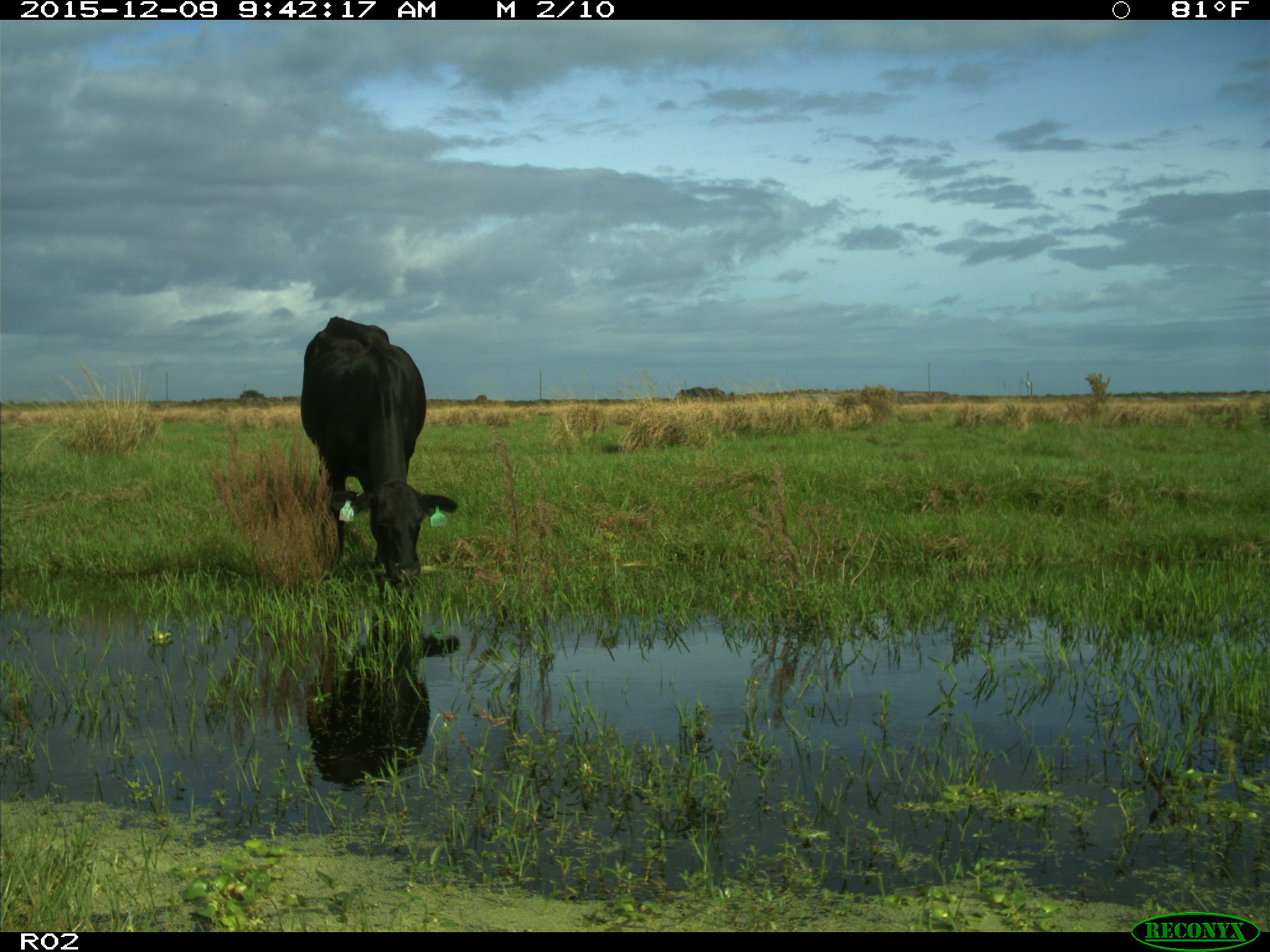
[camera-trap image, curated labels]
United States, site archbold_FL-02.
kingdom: Animalia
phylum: Chordata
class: Mammalia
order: Artiodactyla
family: Bovidae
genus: Bos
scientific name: Bos taurus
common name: domestic cow